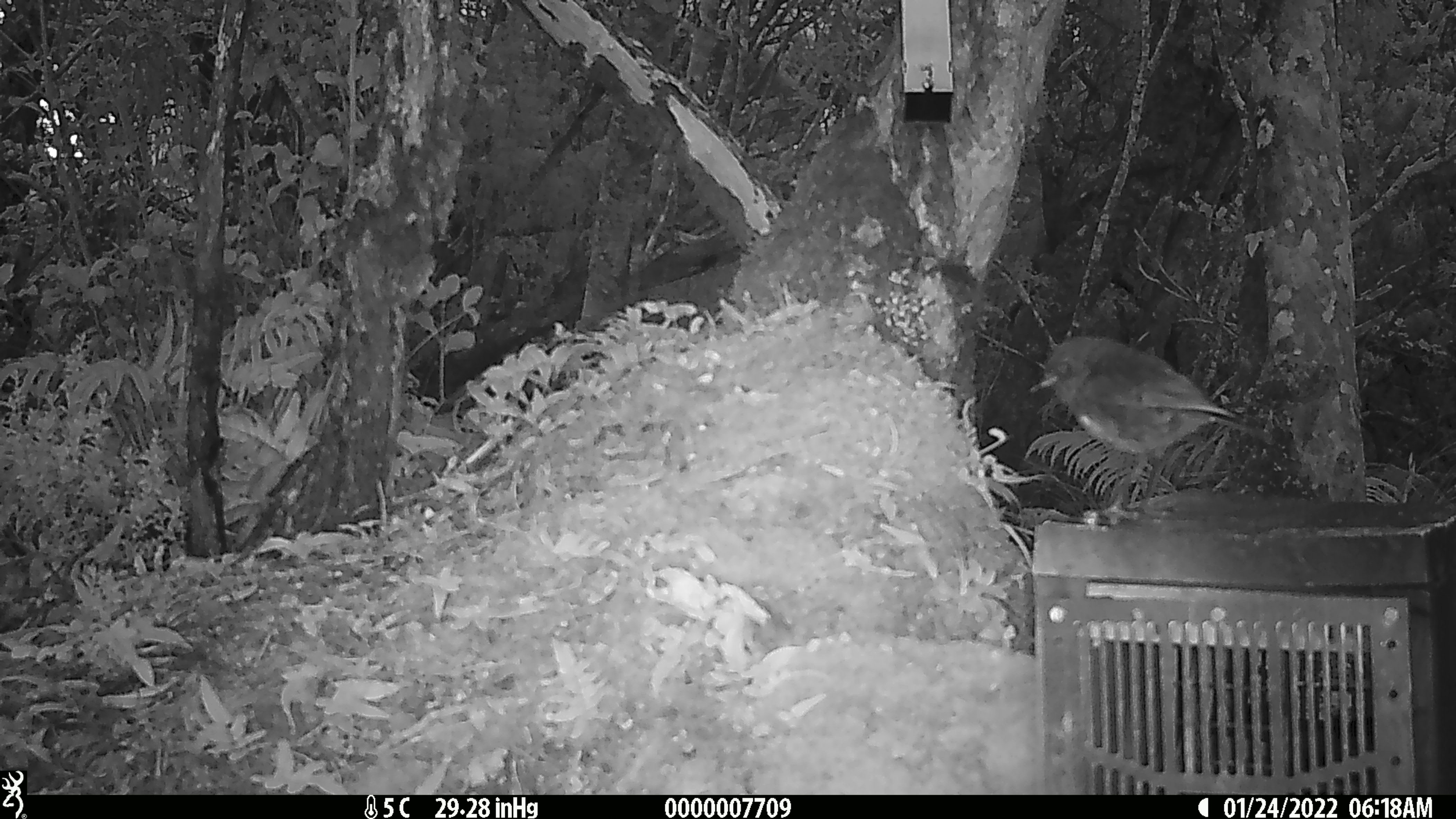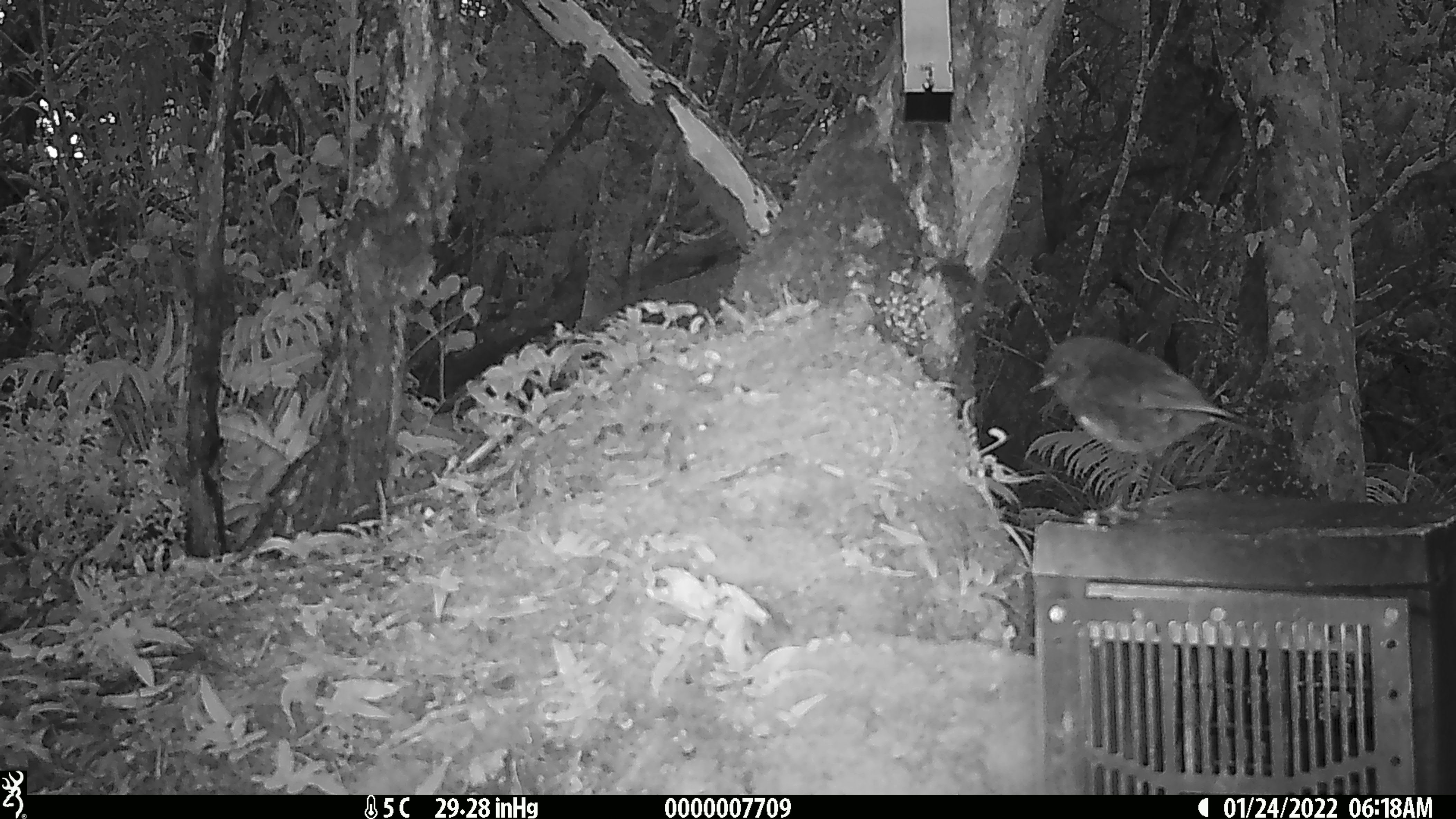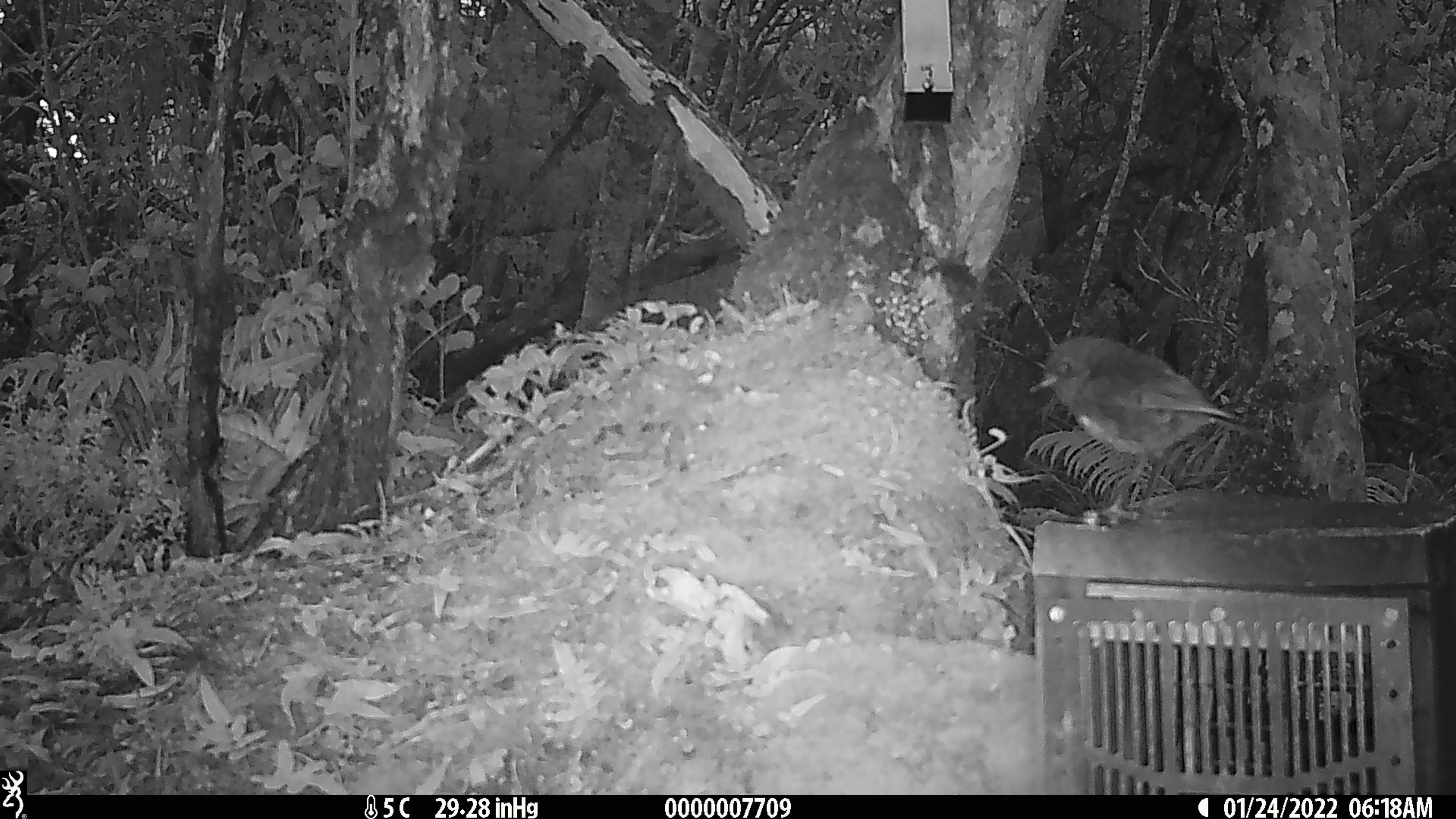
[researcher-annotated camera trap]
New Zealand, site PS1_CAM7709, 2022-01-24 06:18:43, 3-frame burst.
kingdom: Animalia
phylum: Chordata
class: Aves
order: Passeriformes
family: Petroicidae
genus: Petroica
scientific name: Petroica australis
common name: new zealand robin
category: robin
Robin (new zealand robin) (Petroica australis).